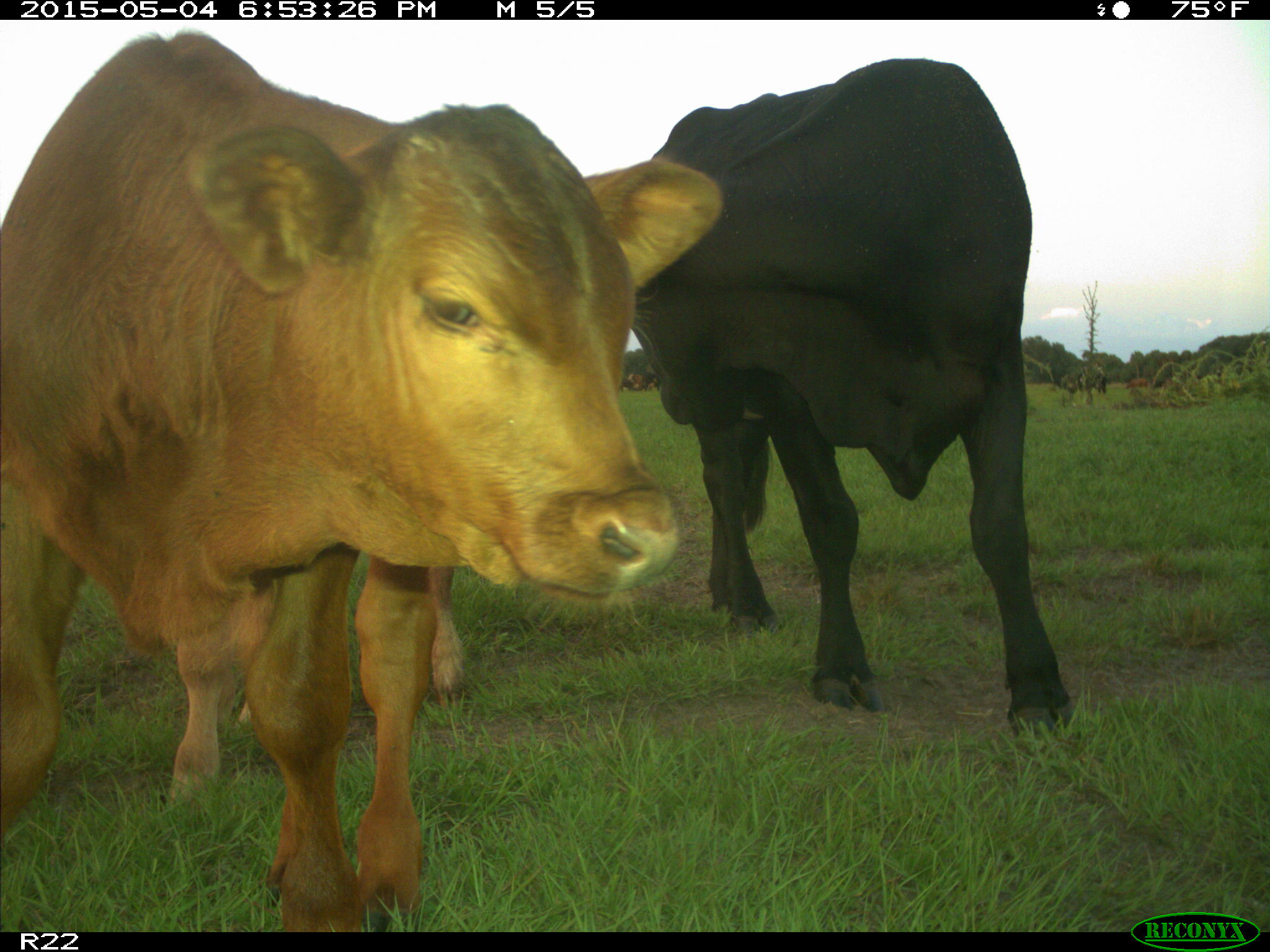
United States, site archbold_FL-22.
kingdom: Animalia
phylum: Chordata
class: Mammalia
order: Artiodactyla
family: Bovidae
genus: Bos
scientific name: Bos taurus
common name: domestic cow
Bos taurus (domestic cow).